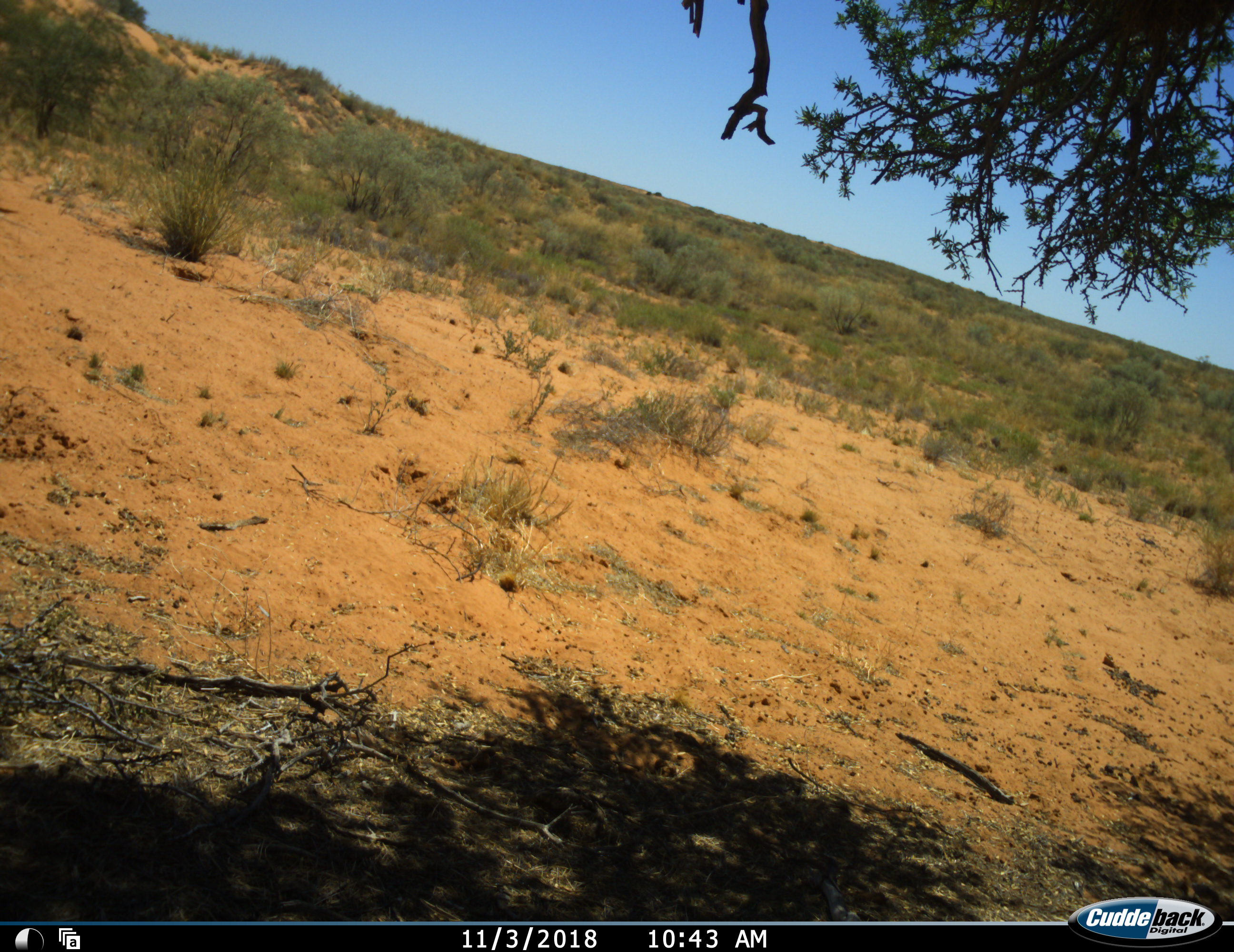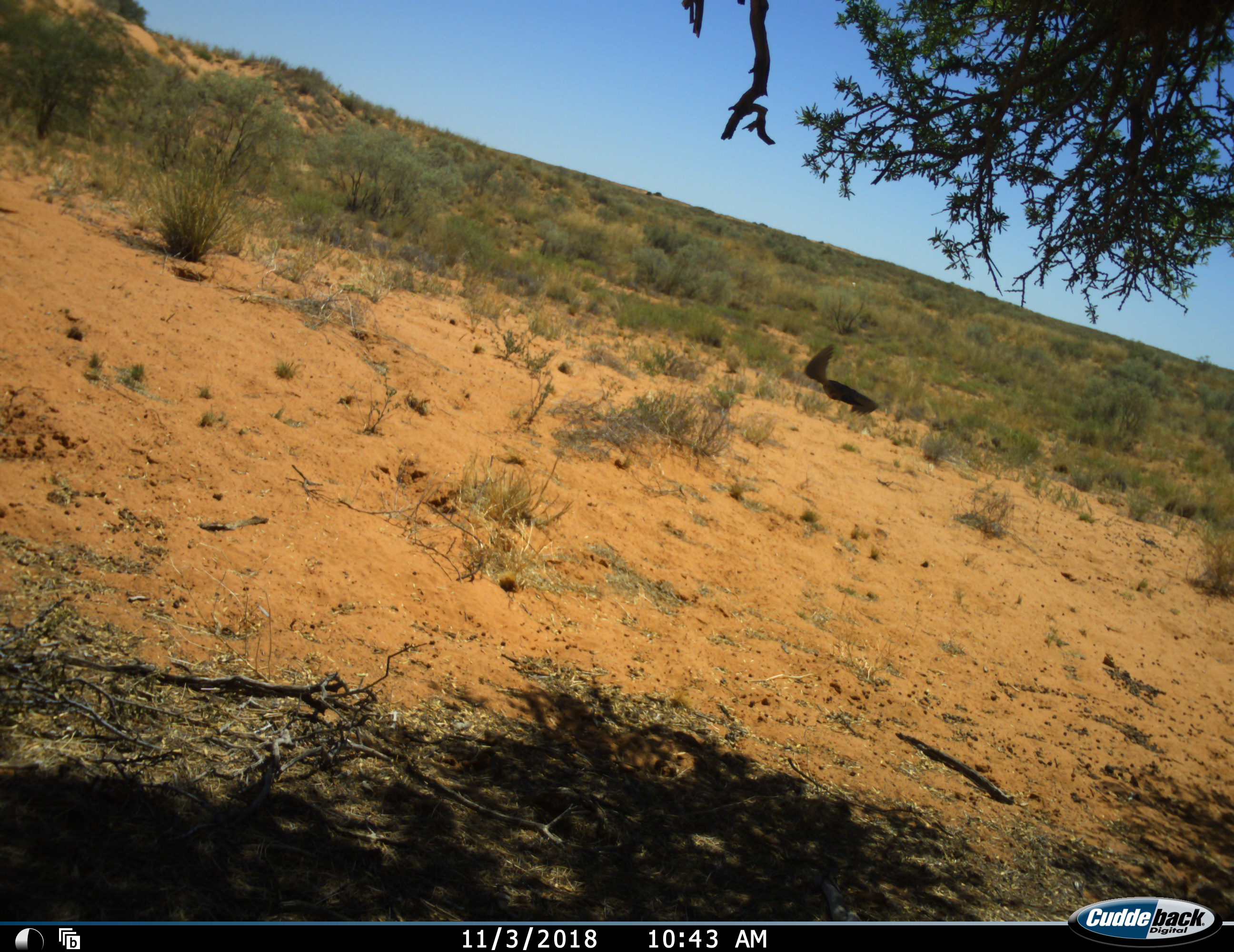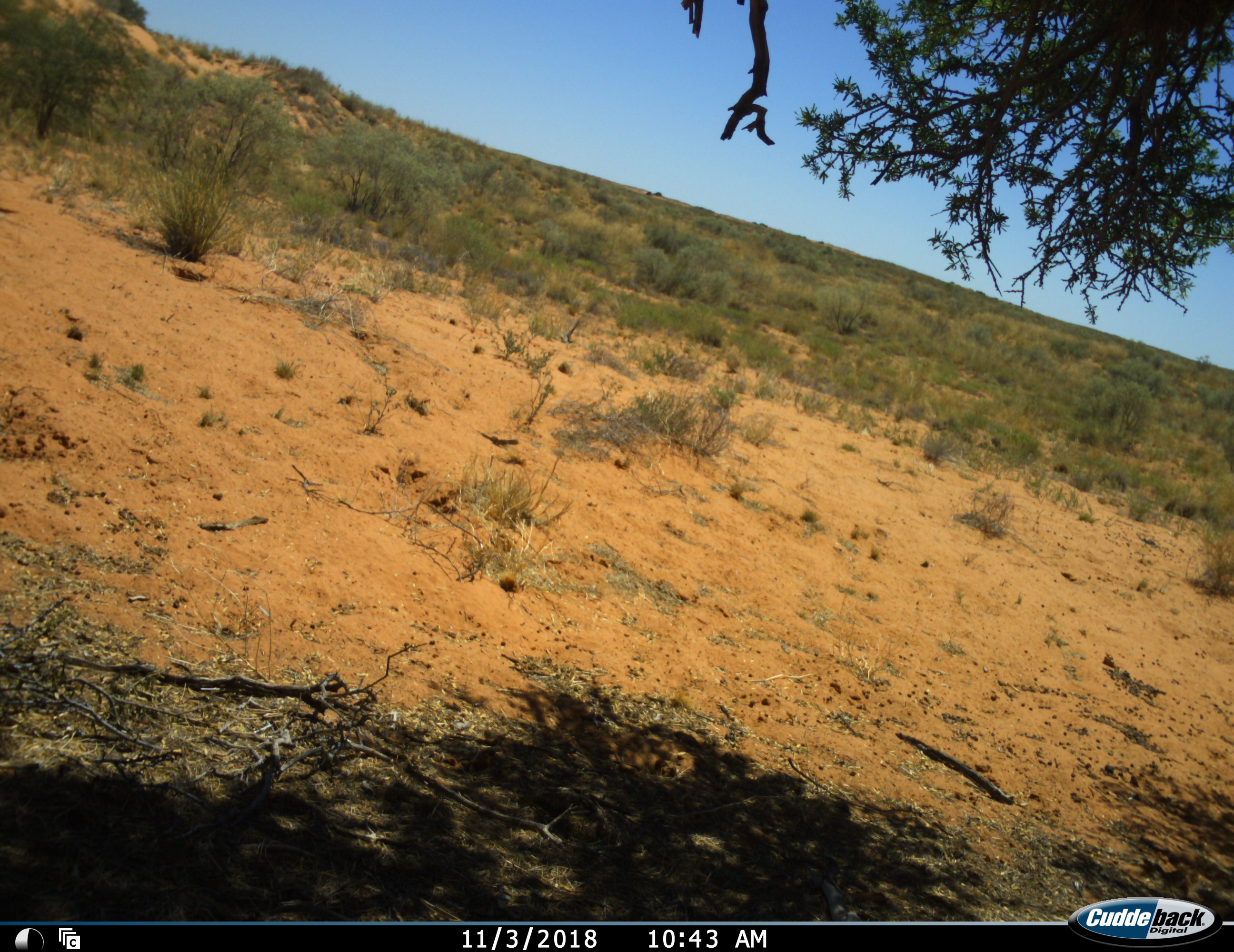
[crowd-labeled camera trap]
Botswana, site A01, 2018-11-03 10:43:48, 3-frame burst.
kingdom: Animalia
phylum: Chordata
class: Aves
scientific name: Aves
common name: bird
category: birdother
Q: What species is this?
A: Birdother (bird) (Aves).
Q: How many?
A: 1.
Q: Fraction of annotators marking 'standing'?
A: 8%.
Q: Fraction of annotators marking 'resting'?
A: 0%.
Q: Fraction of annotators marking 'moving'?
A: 100%.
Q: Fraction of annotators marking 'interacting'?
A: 0%.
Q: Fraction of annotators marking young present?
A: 0%.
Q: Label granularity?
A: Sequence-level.